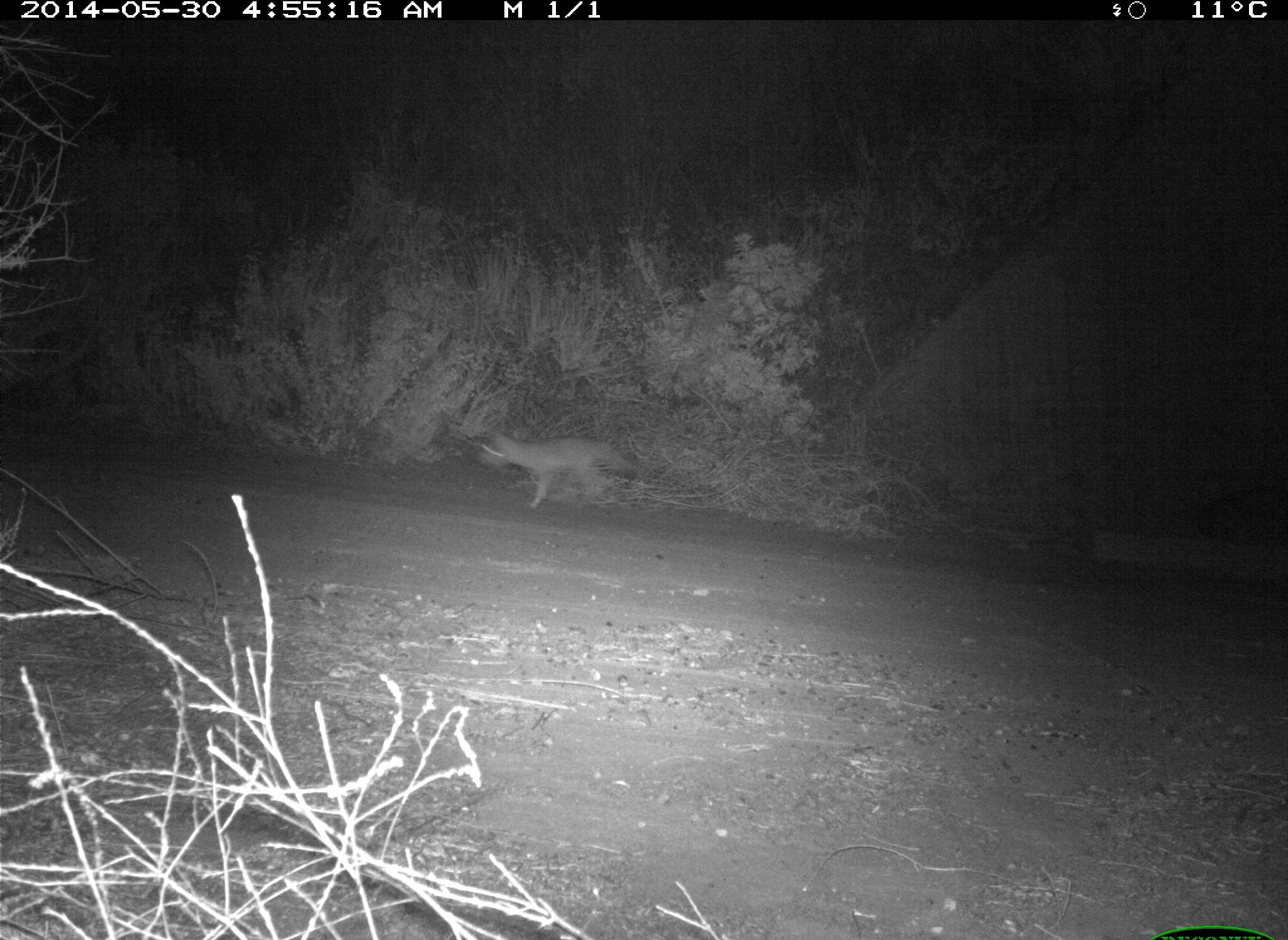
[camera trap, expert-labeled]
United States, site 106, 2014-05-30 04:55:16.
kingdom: Animalia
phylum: Chordata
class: Mammalia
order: Carnivora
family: Canidae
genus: Canis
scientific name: Canis latrans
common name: coyote